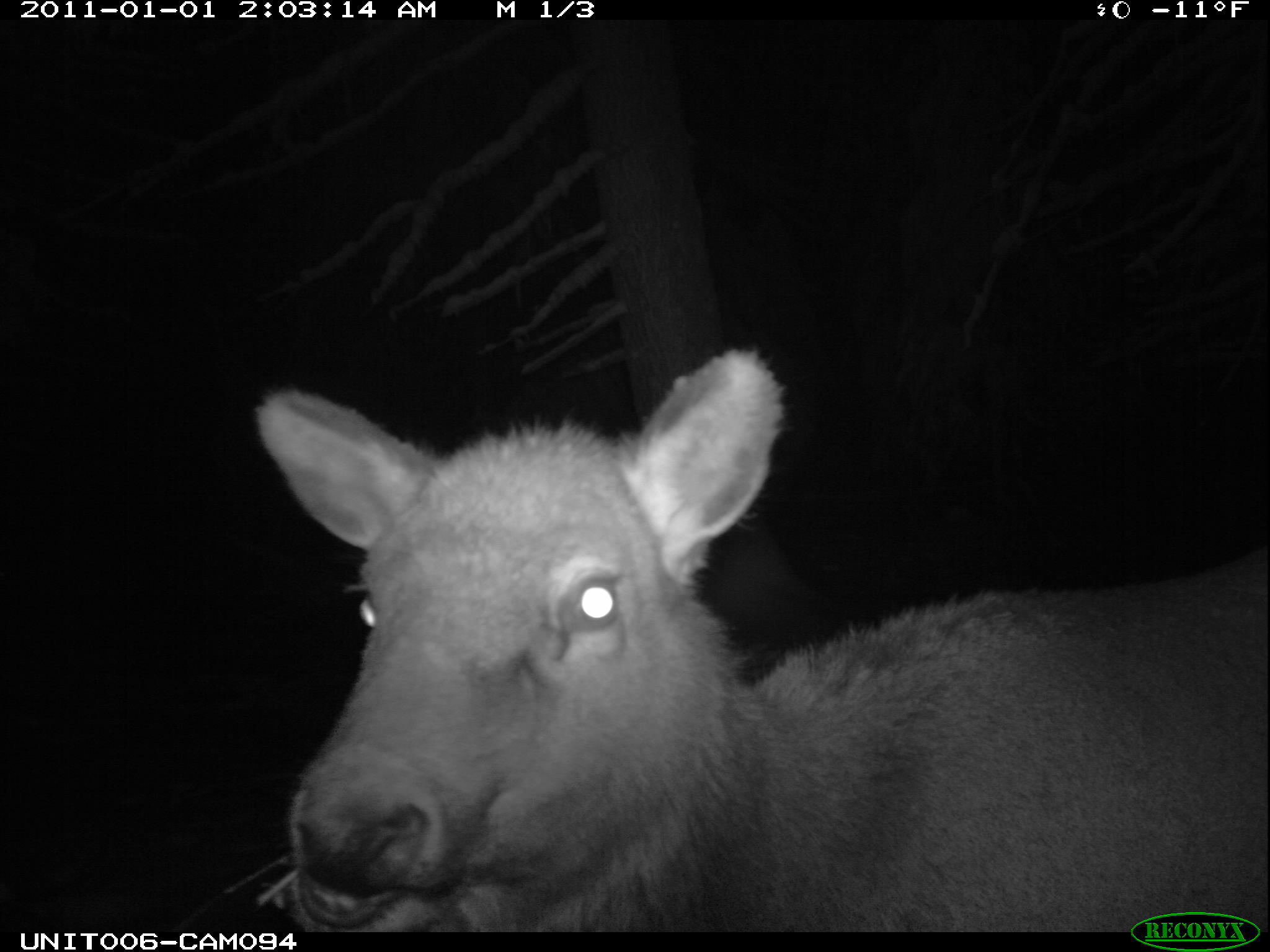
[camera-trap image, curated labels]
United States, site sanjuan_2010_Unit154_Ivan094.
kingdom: Animalia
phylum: Chordata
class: Mammalia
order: Artiodactyla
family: Cervidae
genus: Cervus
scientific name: Cervus elaphus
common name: red deer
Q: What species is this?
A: Cervus elaphus (red deer).